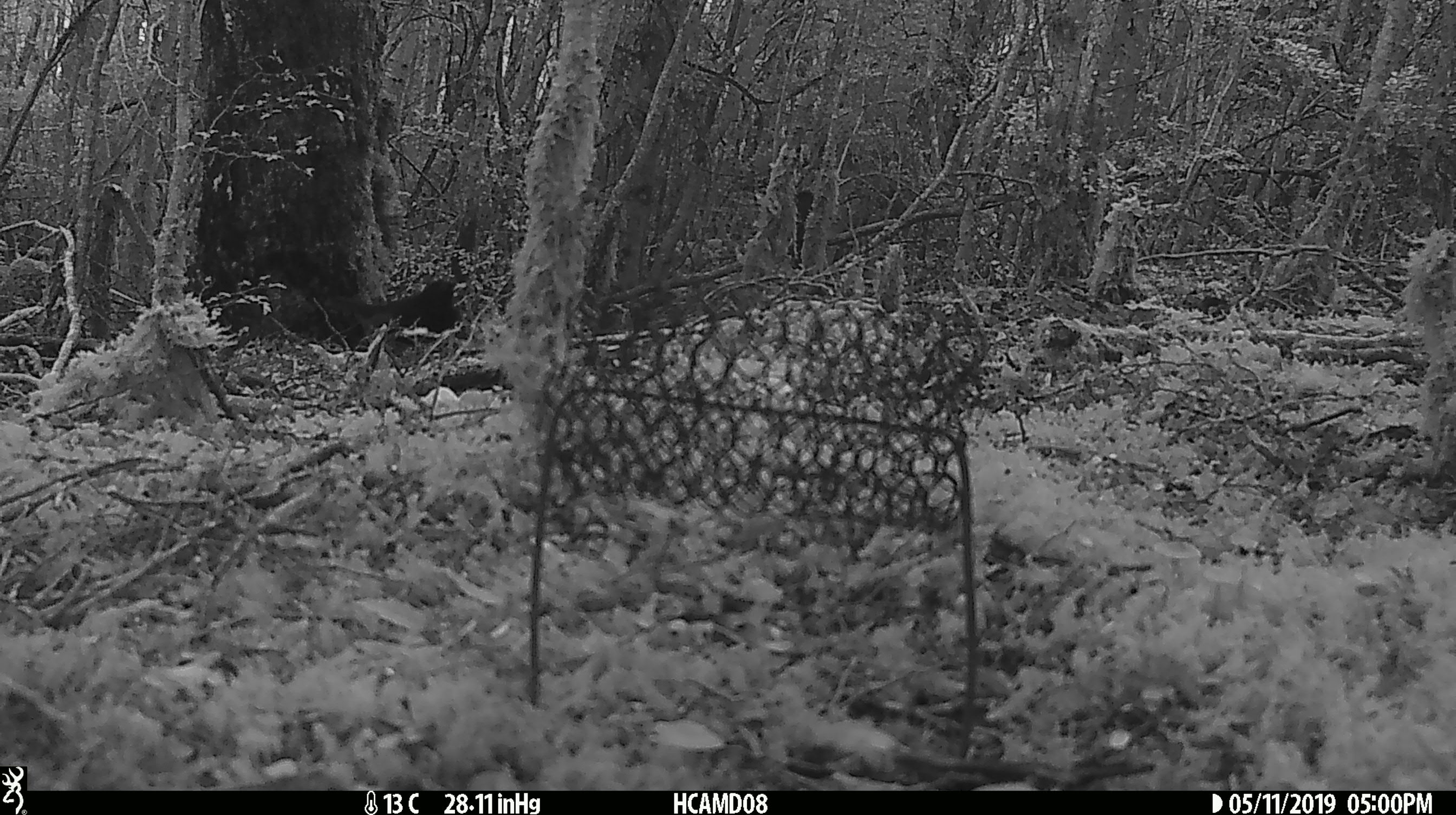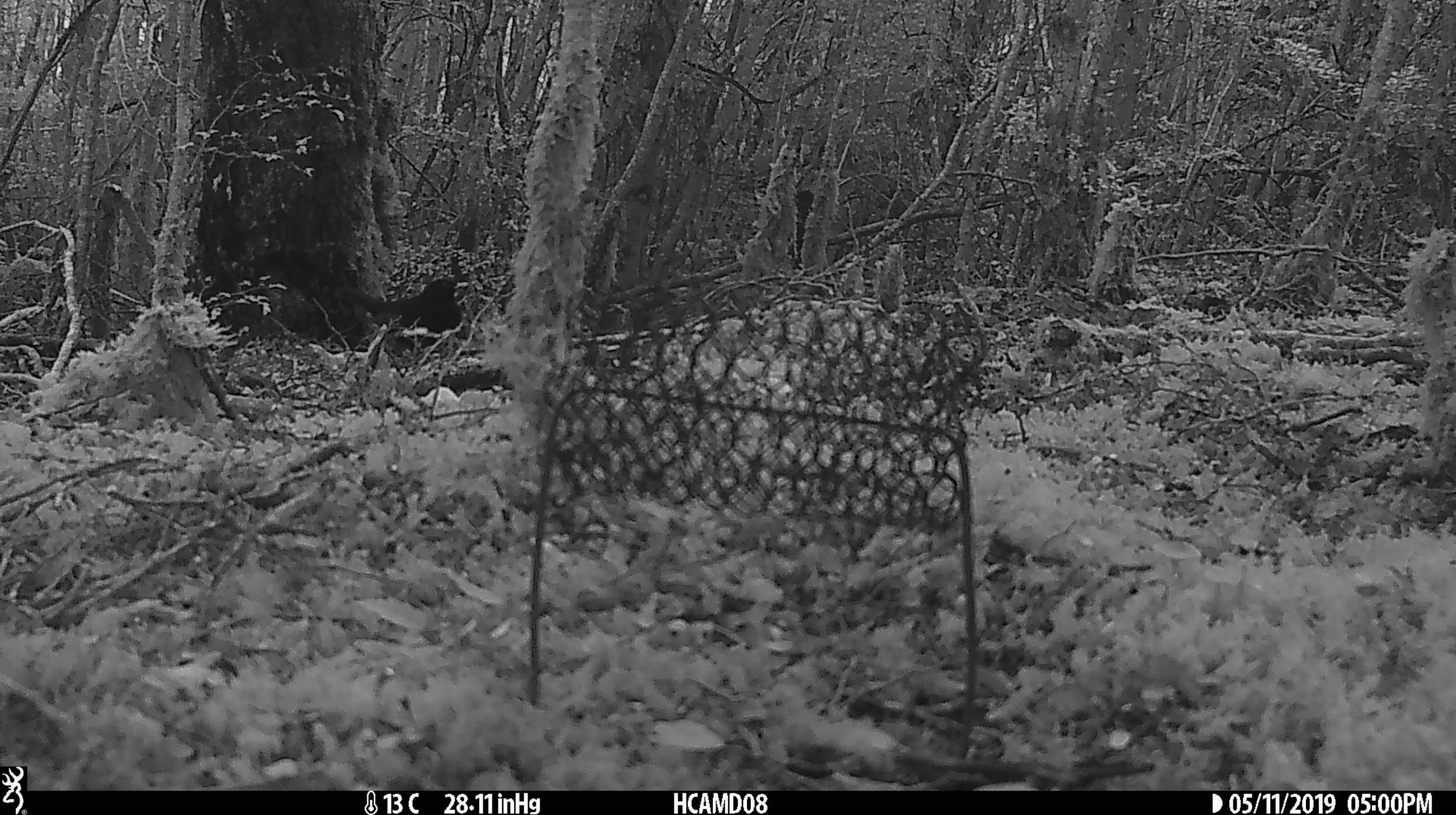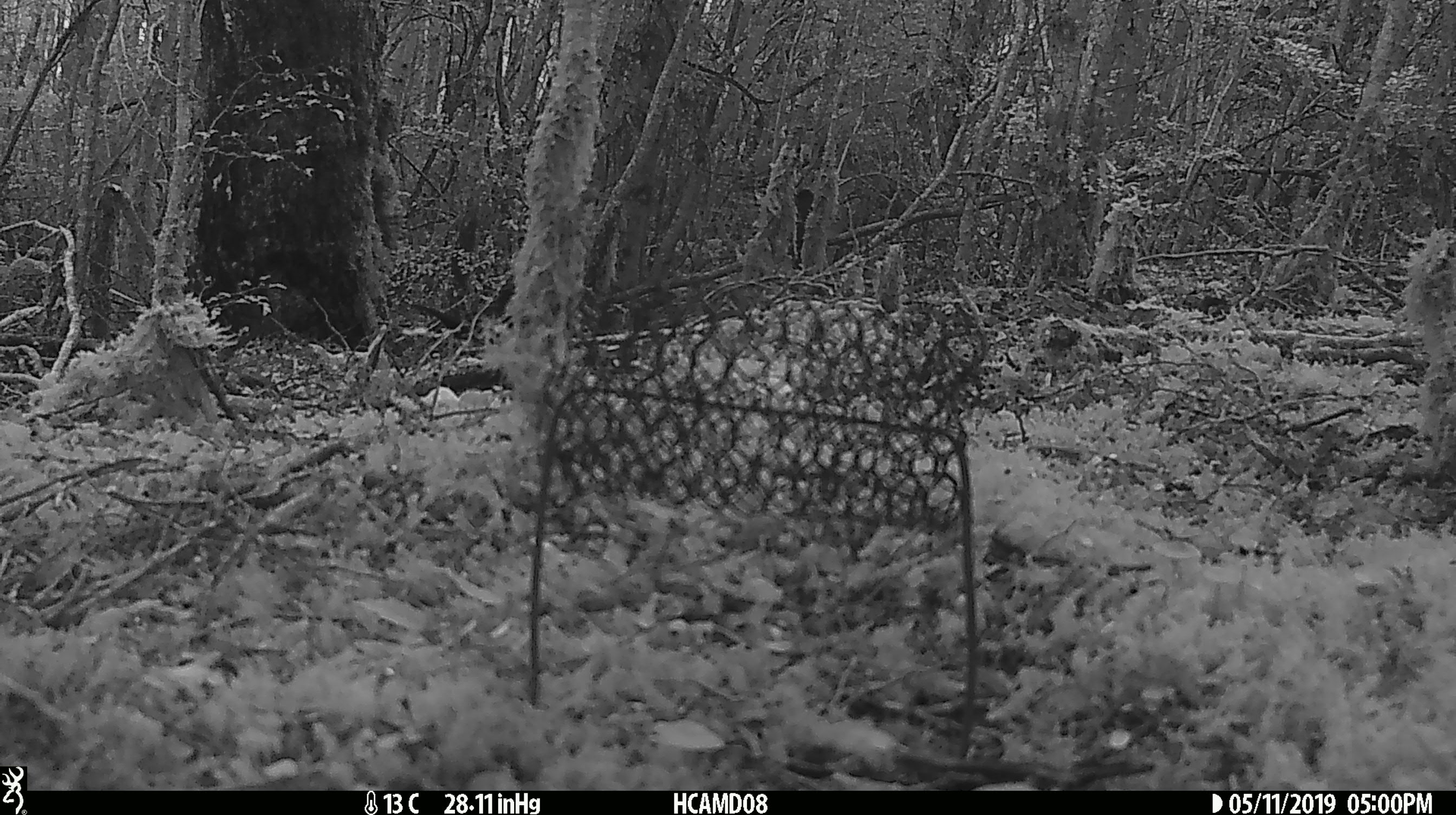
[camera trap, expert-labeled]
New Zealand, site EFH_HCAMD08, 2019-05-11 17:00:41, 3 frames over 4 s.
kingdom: Animalia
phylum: Chordata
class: Aves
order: Passeriformes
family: Turdidae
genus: Turdus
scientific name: Turdus merula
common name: eurasian blackbird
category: blackbird